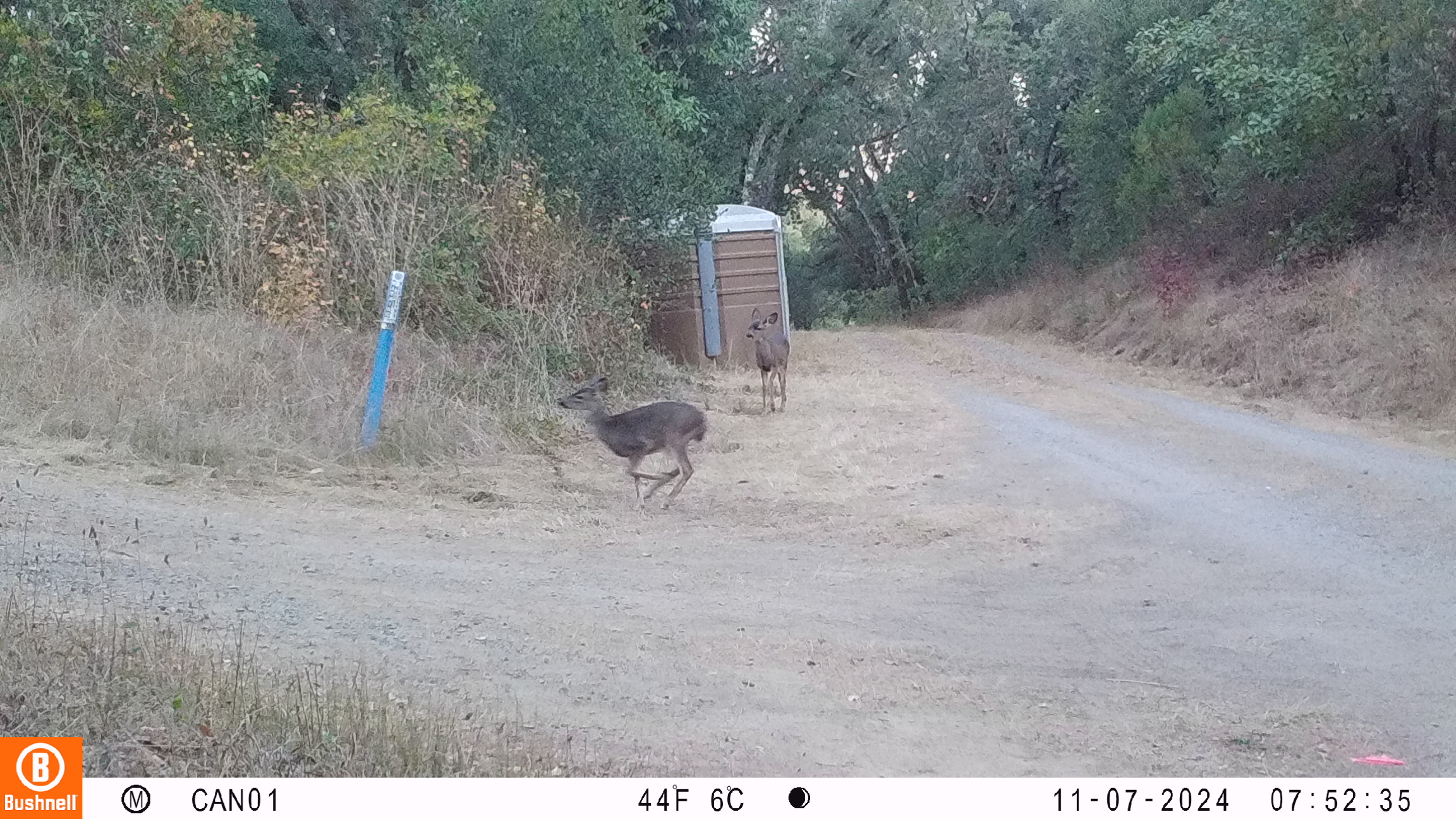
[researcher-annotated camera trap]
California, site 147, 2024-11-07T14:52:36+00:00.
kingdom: Animalia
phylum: Chordata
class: Mammalia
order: Artiodactyla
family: Cervidae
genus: Odocoileus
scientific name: Odocoileus hemionus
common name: mule deer